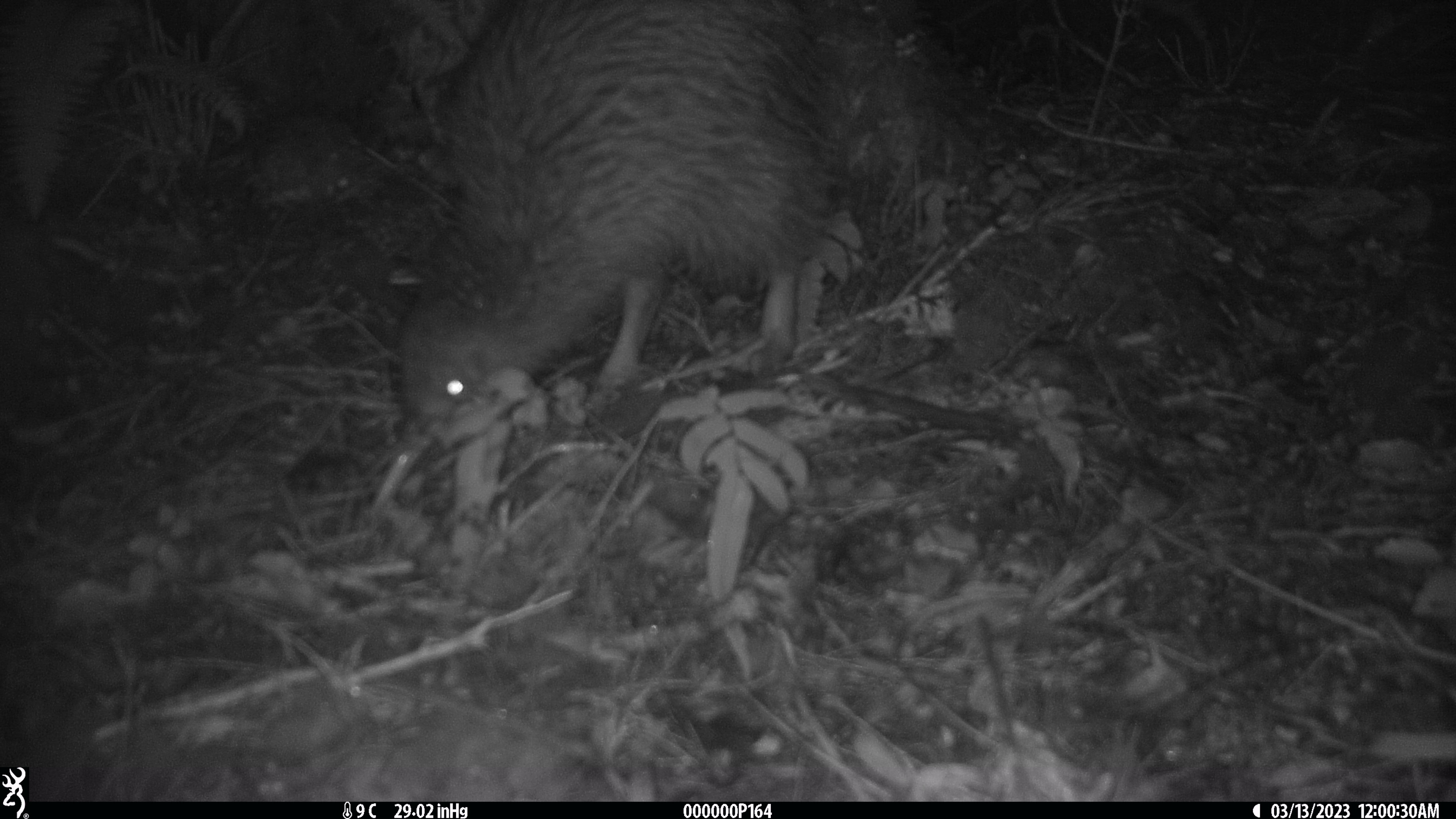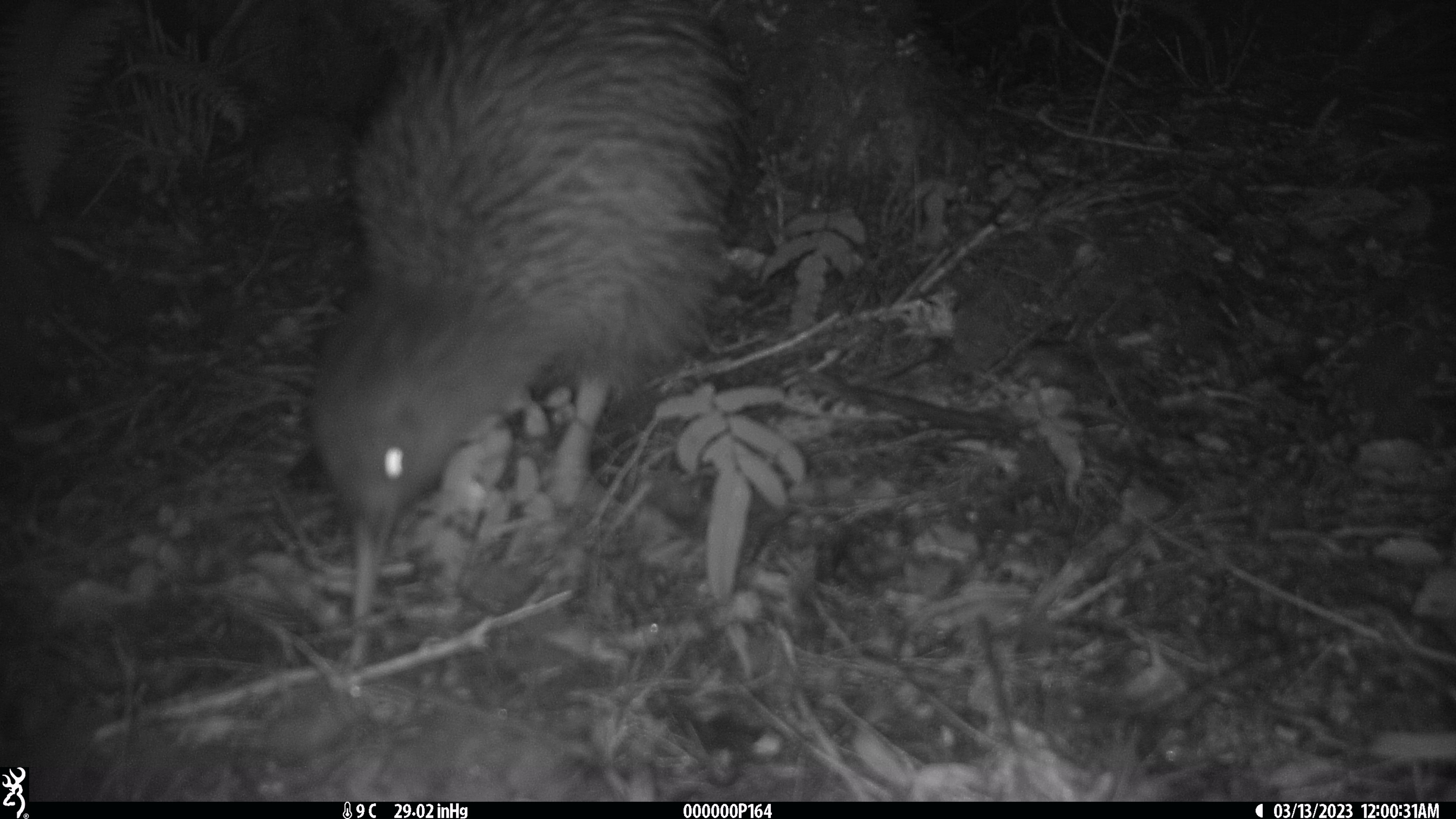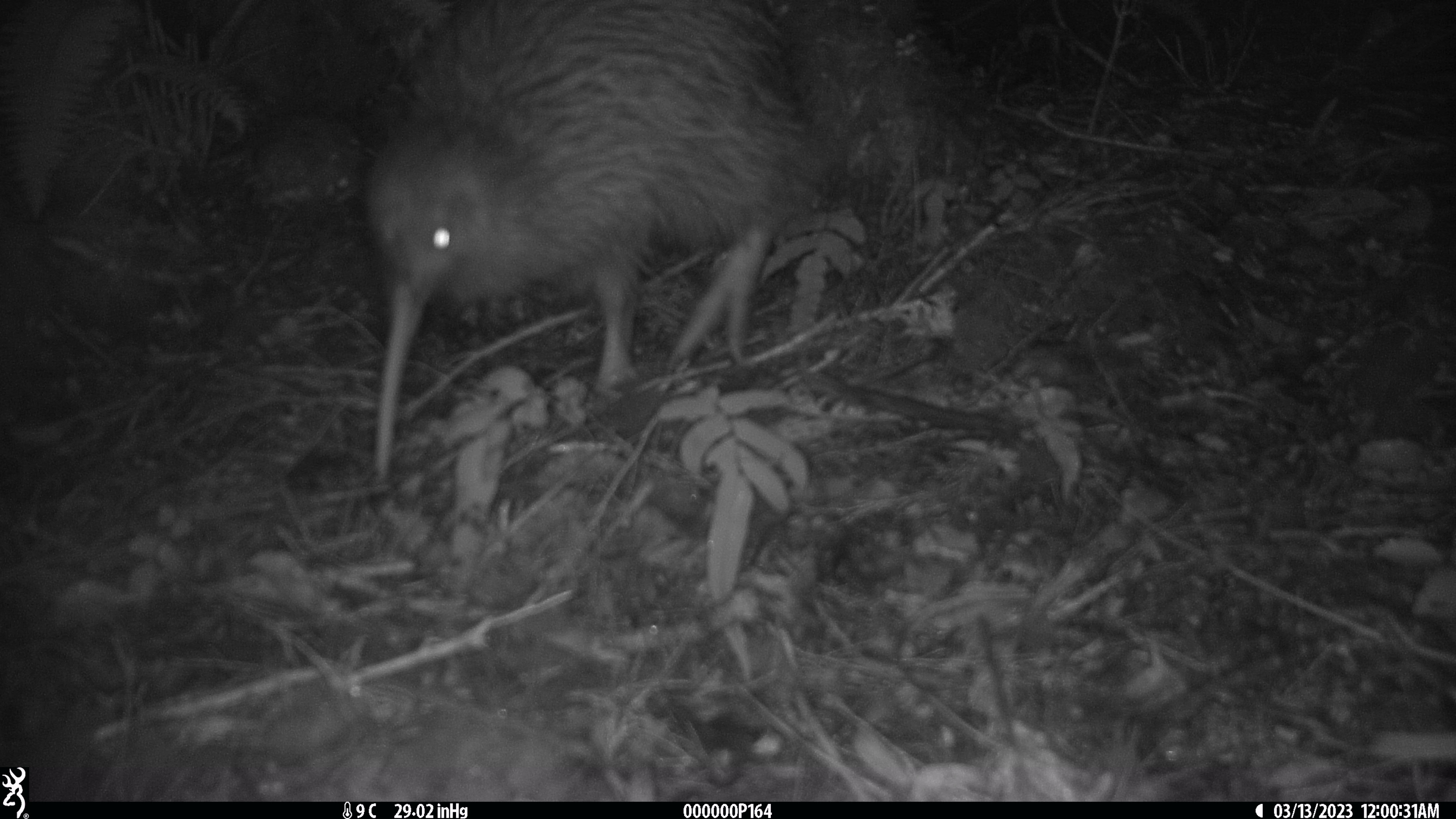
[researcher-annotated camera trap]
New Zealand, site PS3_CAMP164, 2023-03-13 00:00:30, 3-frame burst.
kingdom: Animalia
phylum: Chordata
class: Aves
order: Apterygiformes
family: Apterygidae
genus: Apteryx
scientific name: Apteryx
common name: kiwi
Kiwi (Apteryx).